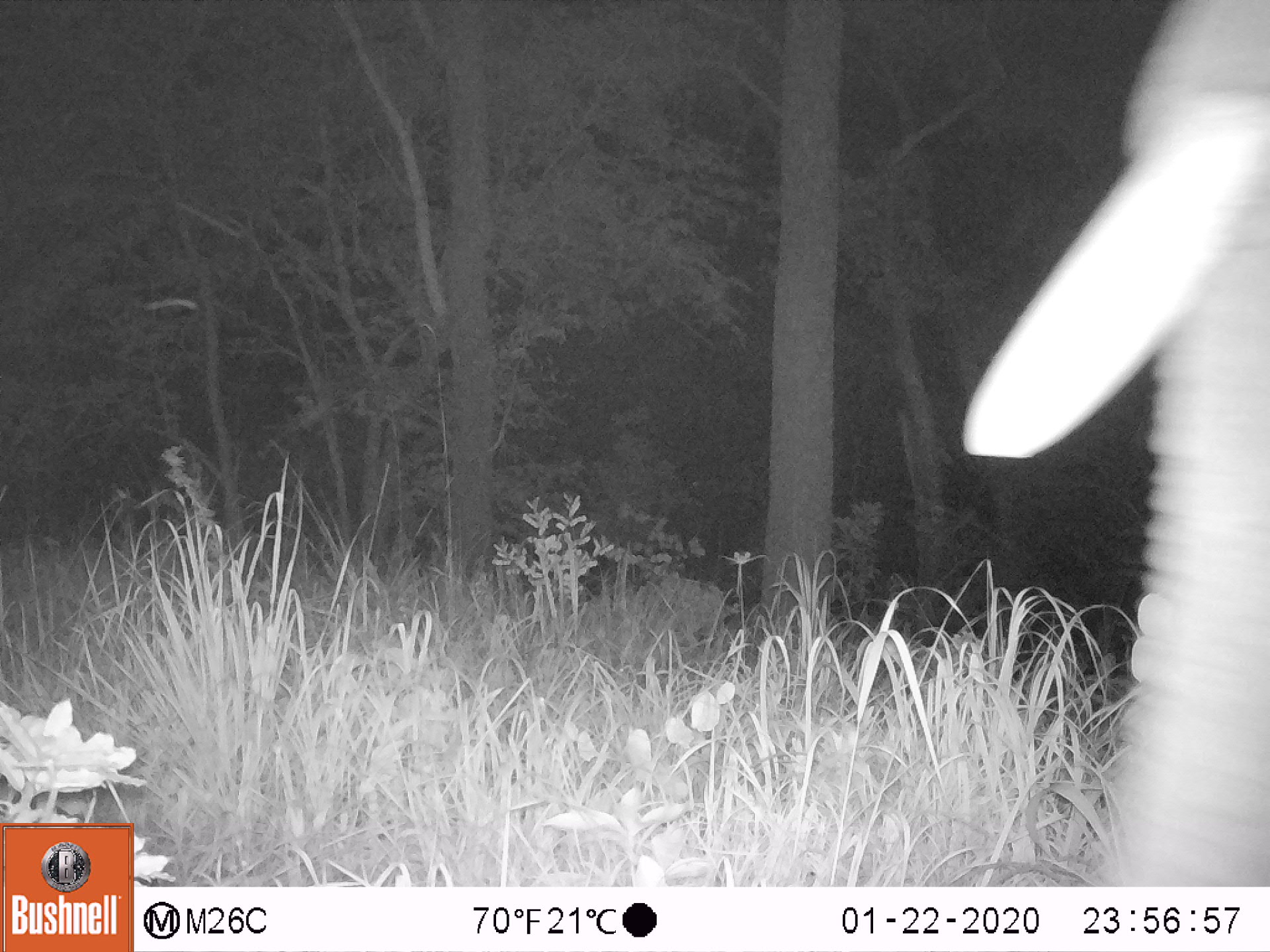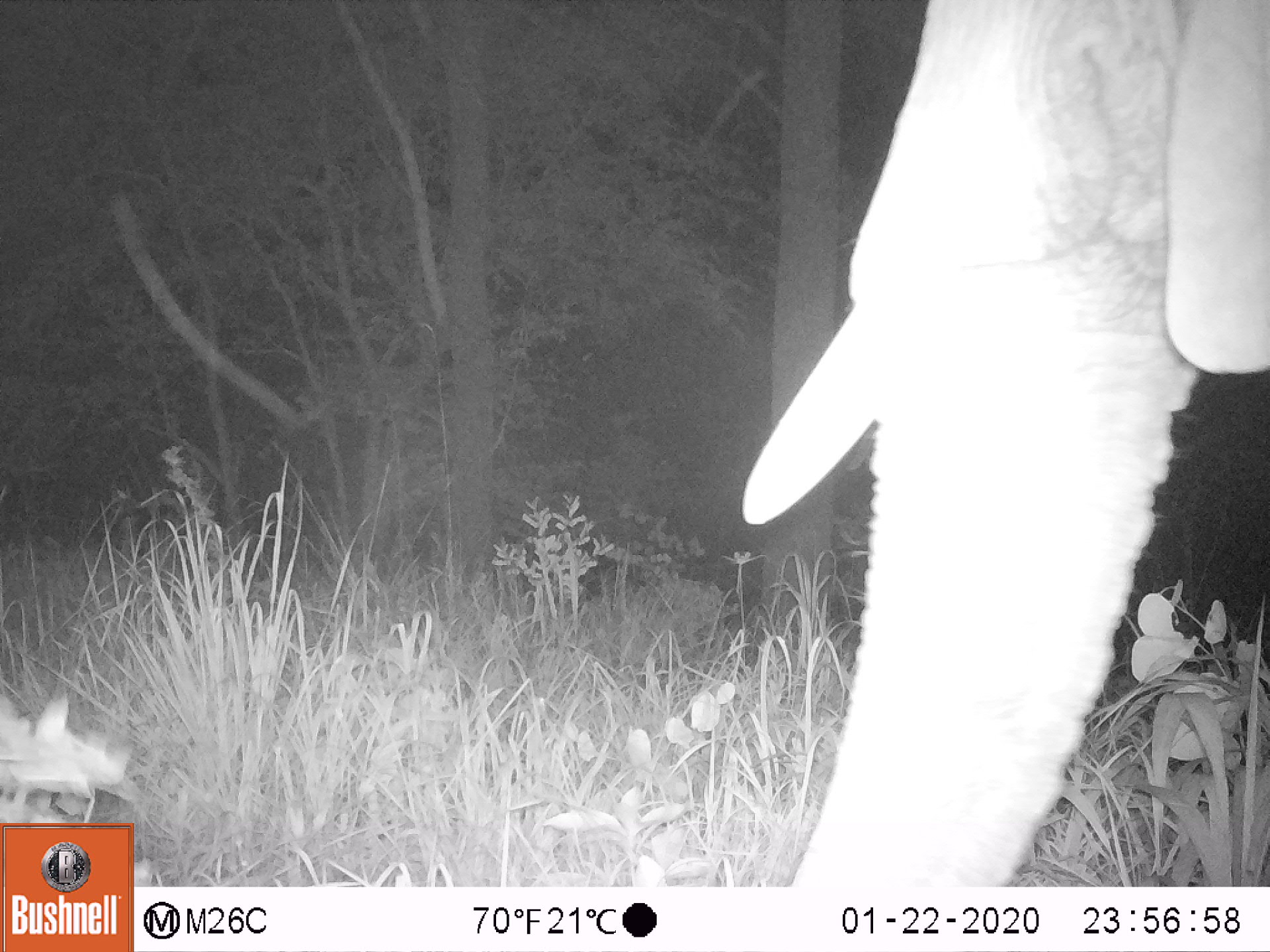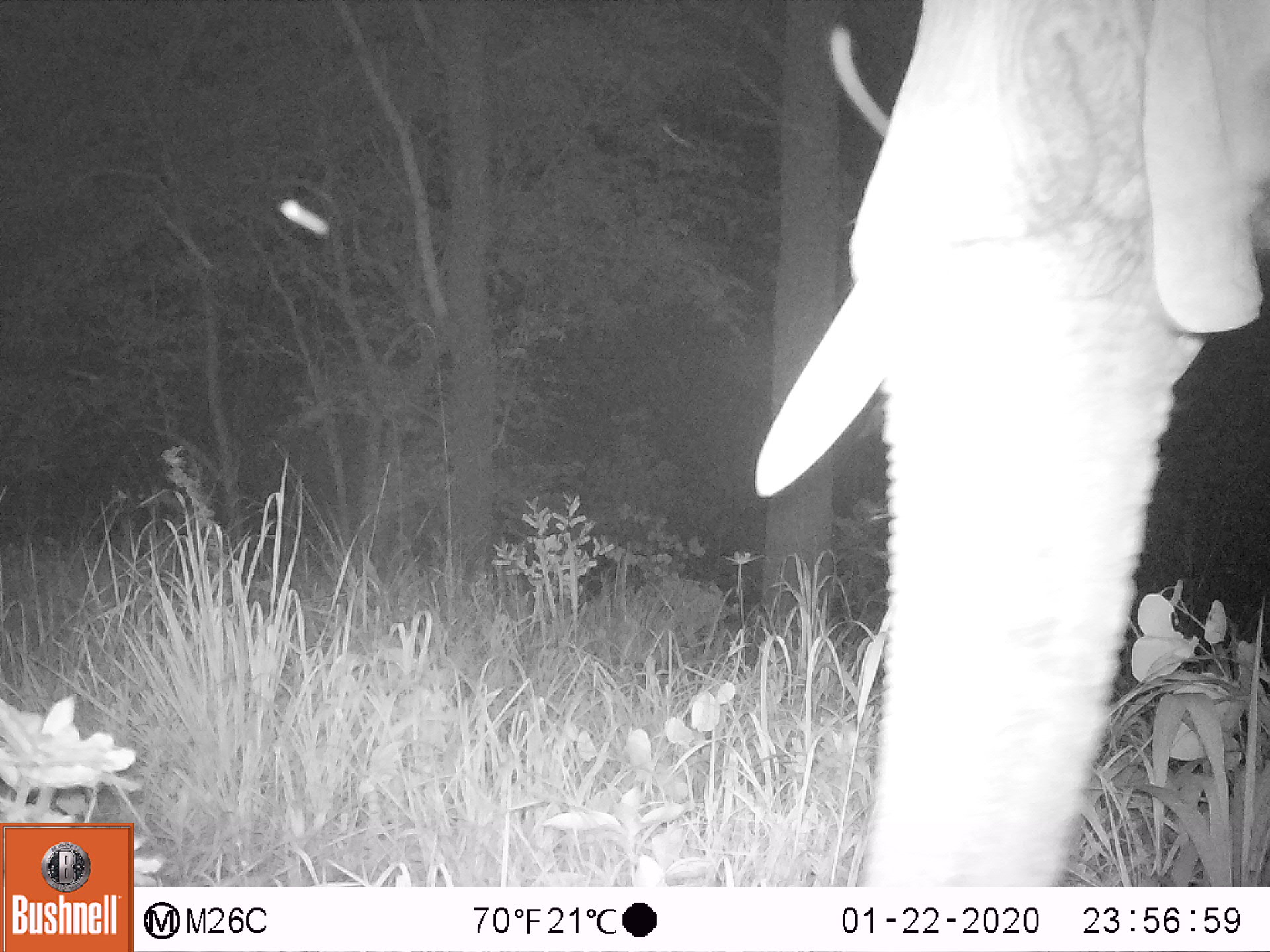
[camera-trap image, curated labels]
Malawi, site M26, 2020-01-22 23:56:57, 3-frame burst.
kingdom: Animalia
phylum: Chordata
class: Mammalia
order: Proboscidea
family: Elephantidae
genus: Loxodonta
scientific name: Loxodonta africana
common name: african savanna elephant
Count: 1.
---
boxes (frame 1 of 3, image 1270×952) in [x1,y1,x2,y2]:
african savanna elephant: [966,3,1265,882]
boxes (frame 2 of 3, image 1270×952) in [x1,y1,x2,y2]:
african savanna elephant: [744,0,1266,880]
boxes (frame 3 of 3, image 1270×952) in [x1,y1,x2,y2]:
african savanna elephant: [745,5,1265,880]